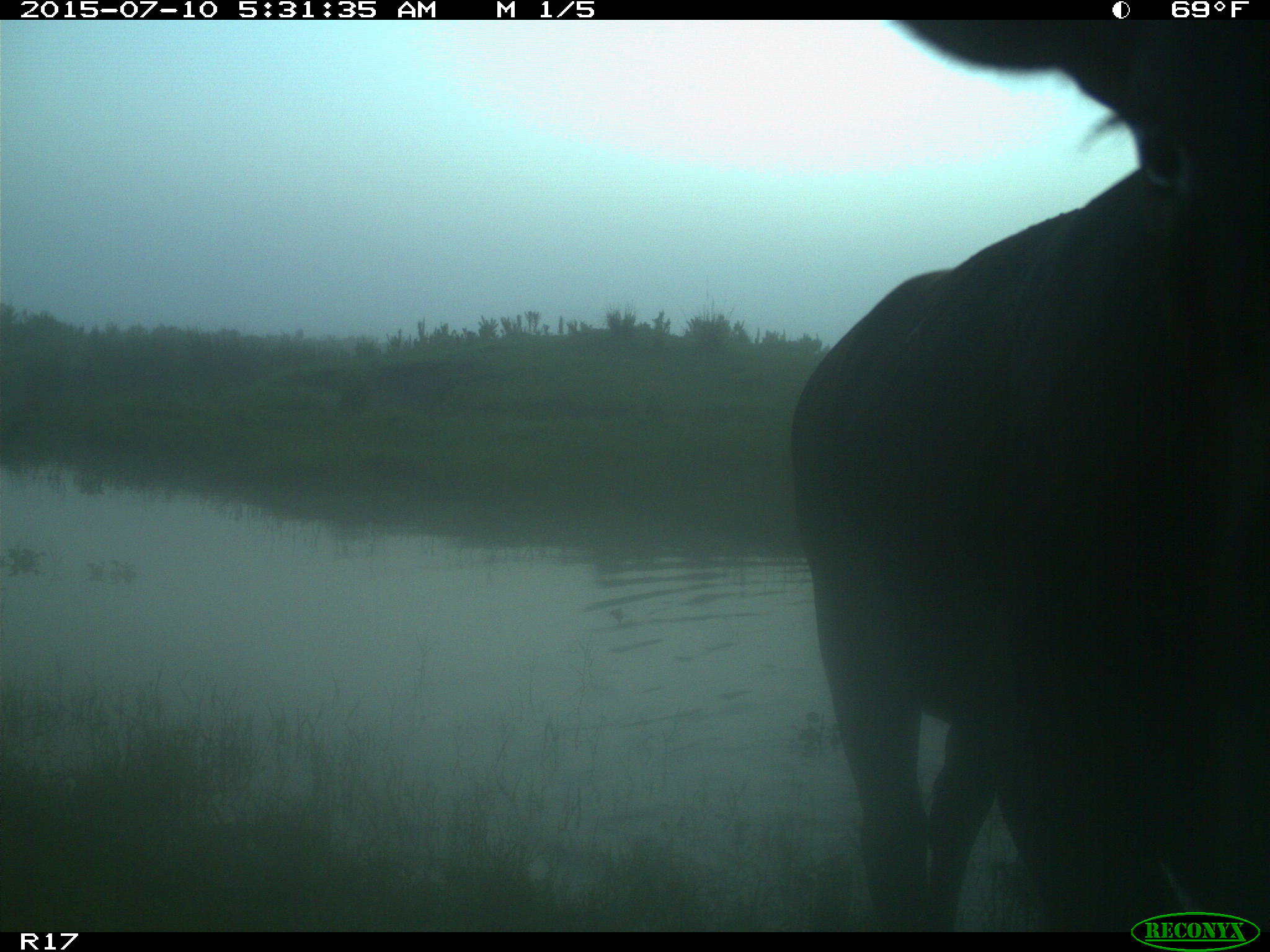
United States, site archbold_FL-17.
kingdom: Animalia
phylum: Chordata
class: Mammalia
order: Artiodactyla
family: Bovidae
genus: Bos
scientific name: Bos taurus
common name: domestic cow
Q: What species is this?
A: Bos taurus (domestic cow).